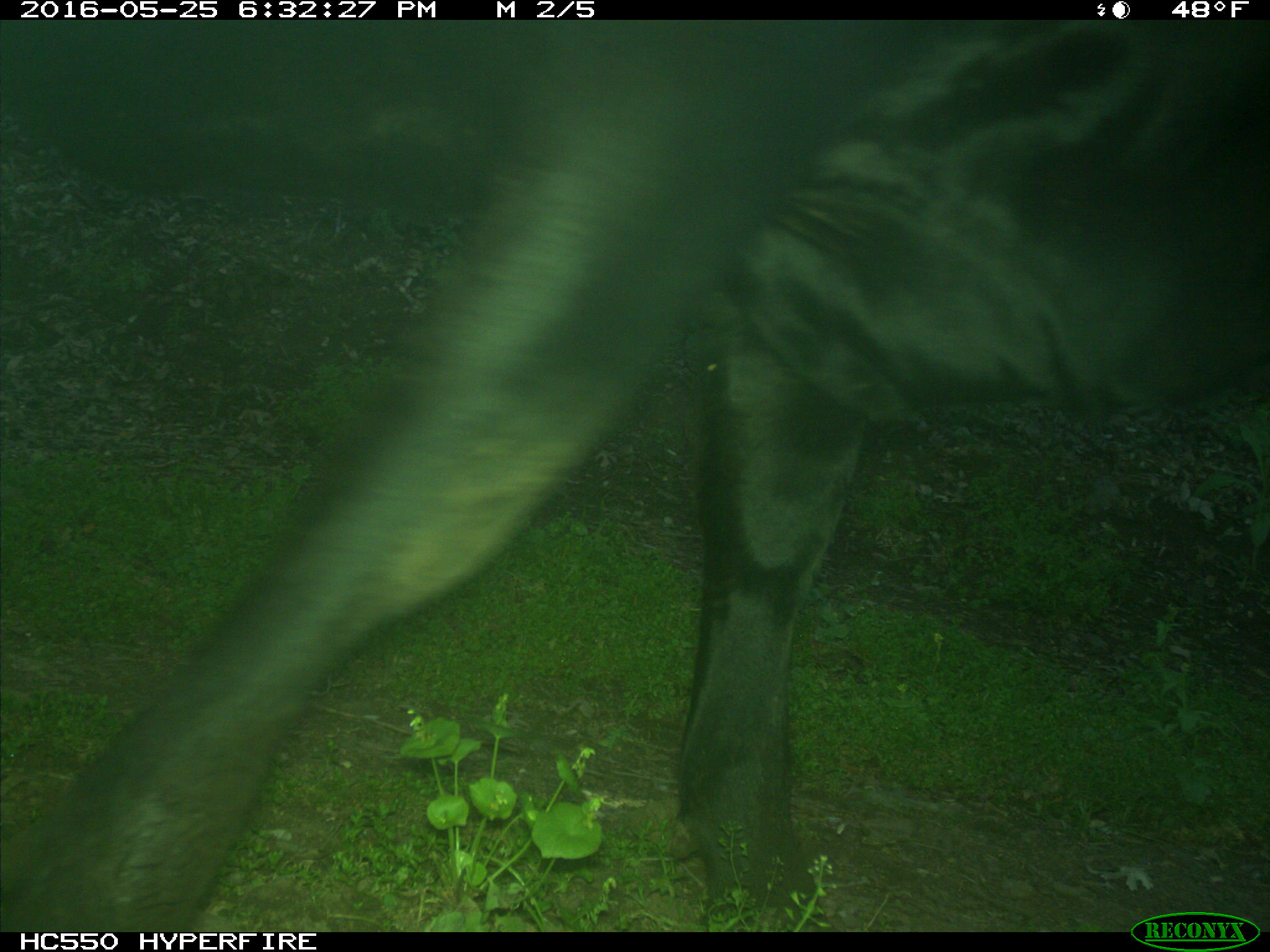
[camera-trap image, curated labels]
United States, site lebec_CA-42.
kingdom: Animalia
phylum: Chordata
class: Mammalia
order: Artiodactyla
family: Bovidae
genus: Bos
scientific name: Bos taurus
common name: domestic cow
Bos taurus (domestic cow).